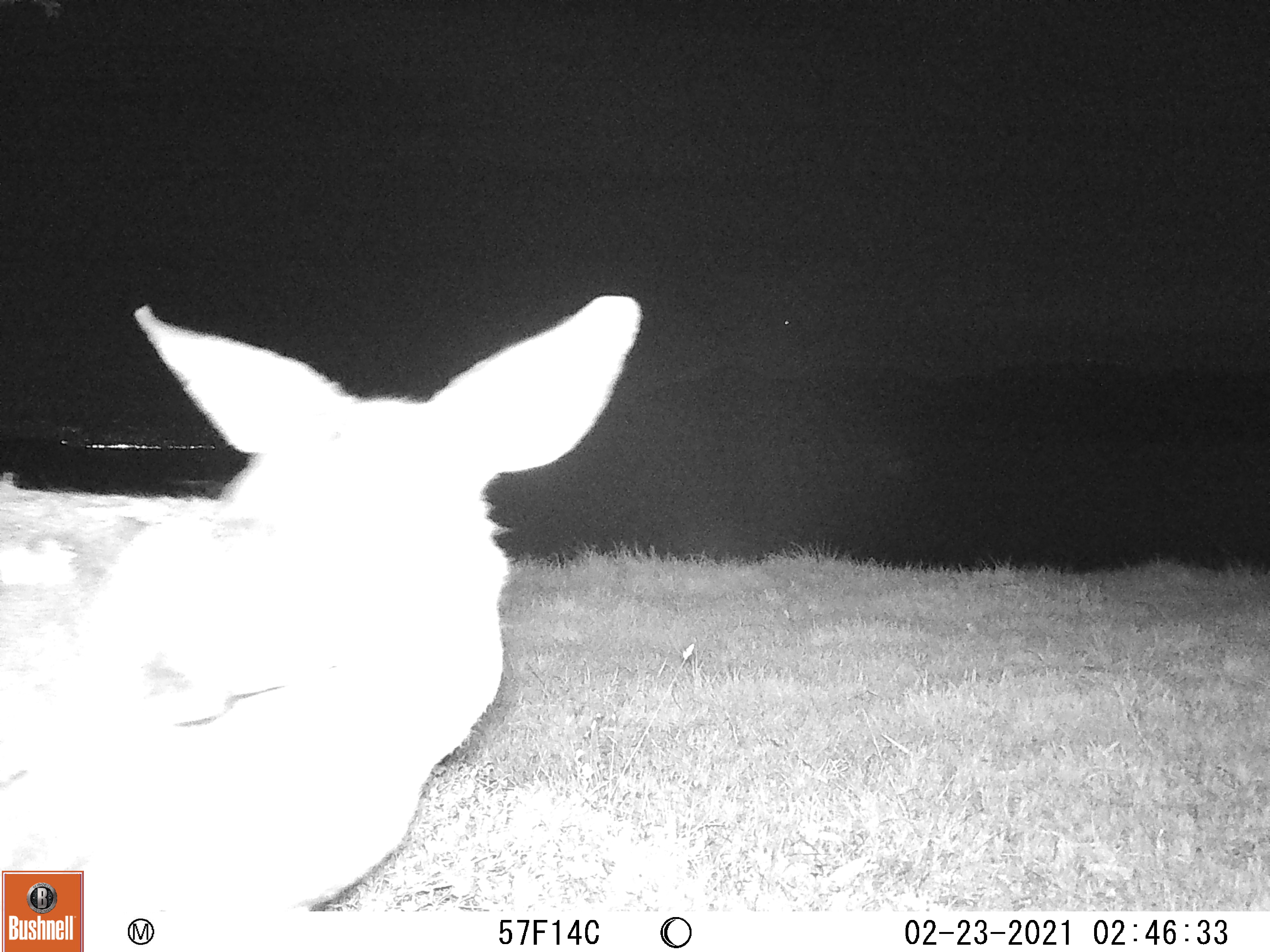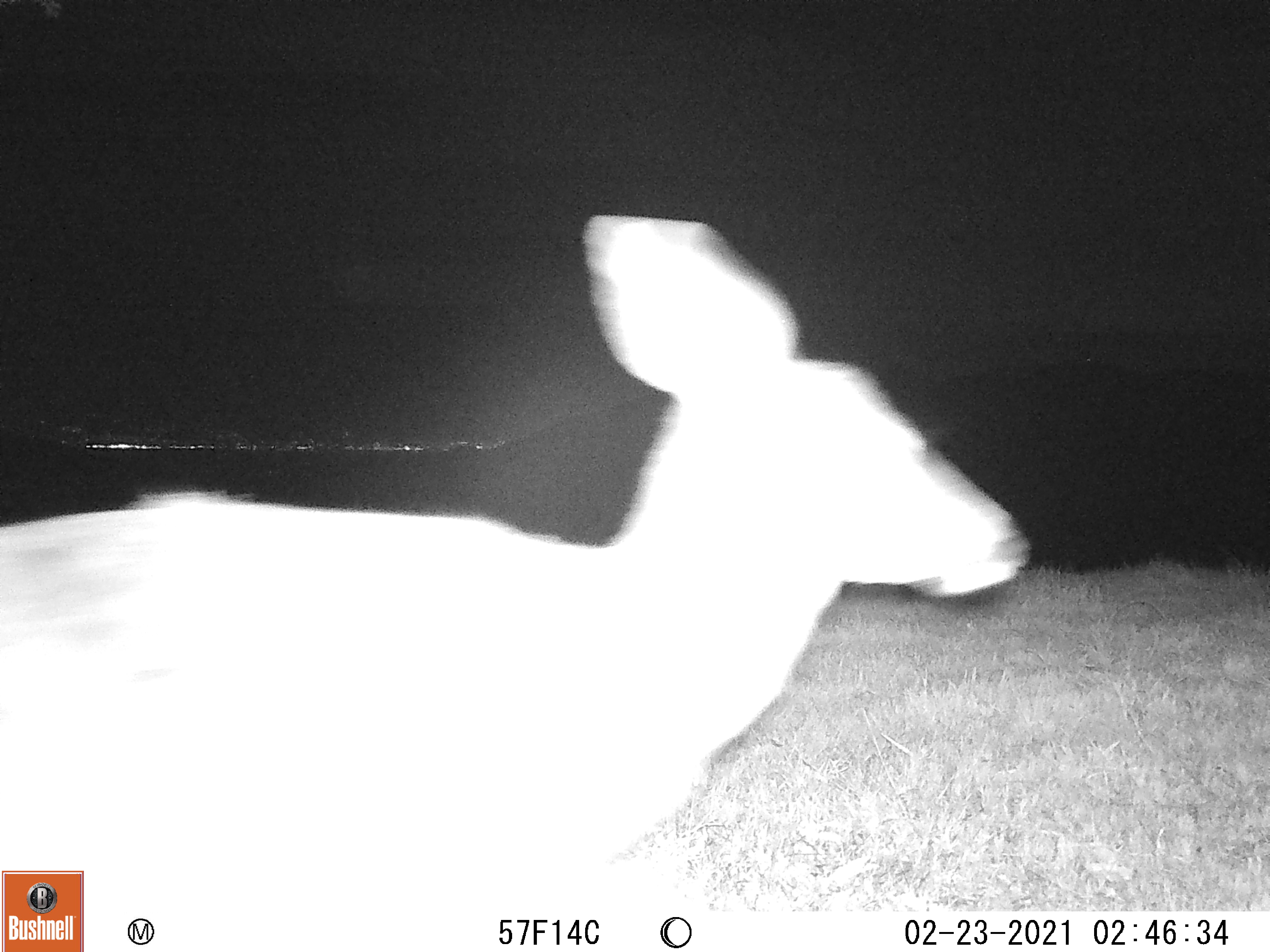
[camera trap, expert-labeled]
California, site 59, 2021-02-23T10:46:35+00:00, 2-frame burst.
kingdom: Animalia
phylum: Chordata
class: Mammalia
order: Artiodactyla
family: Cervidae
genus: Odocoileus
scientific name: Odocoileus hemionus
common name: mule deer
Mule deer (Odocoileus hemionus).